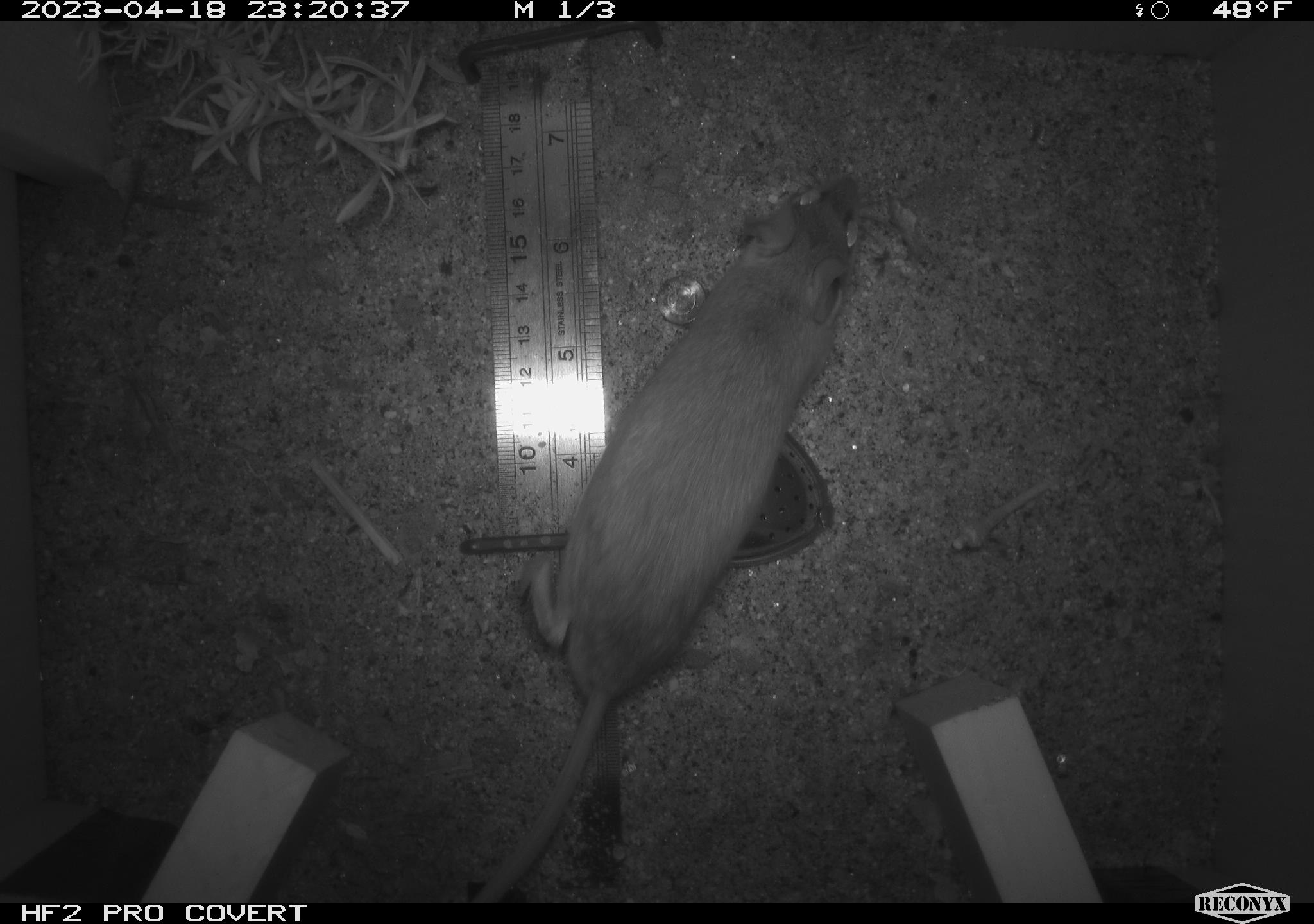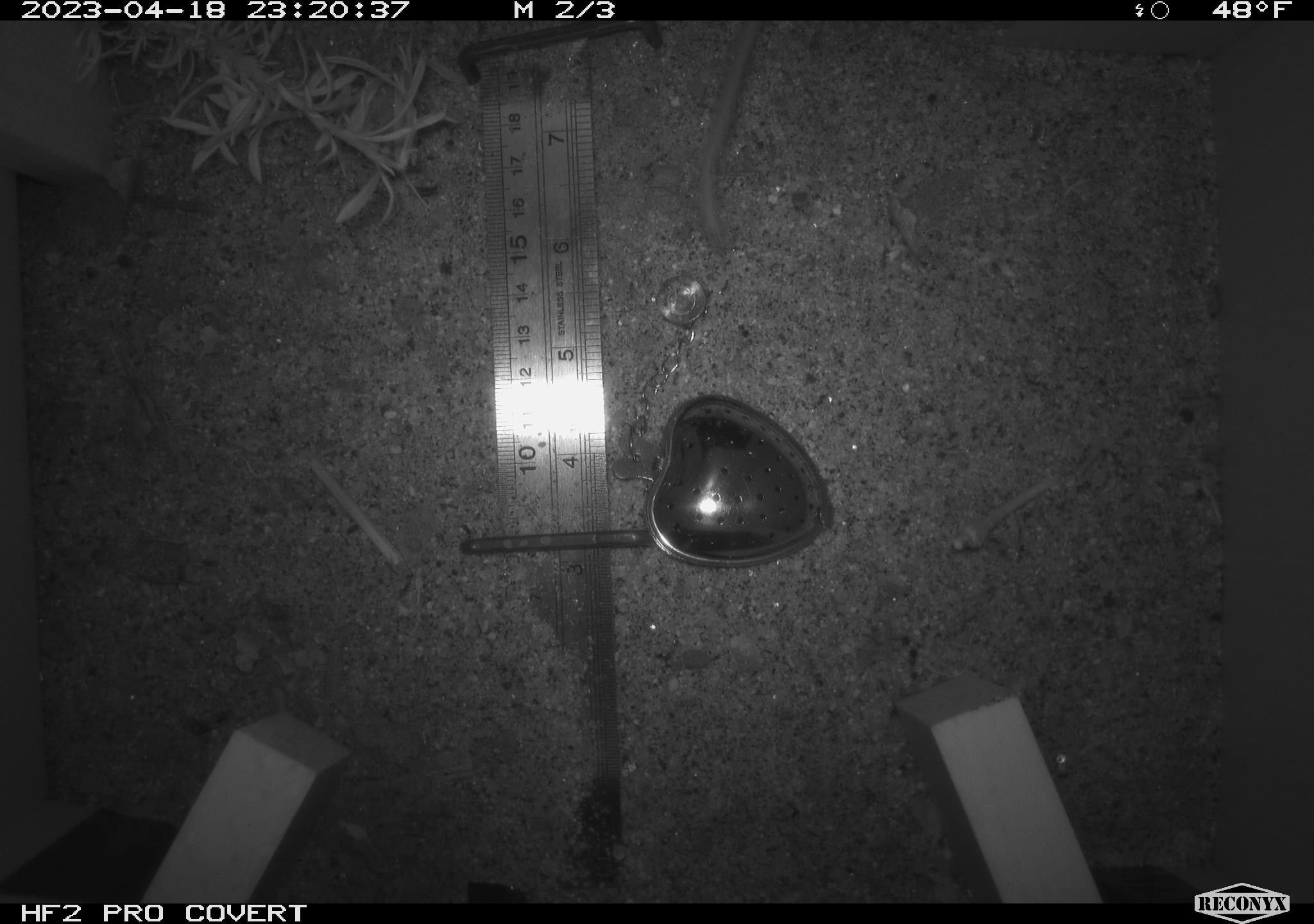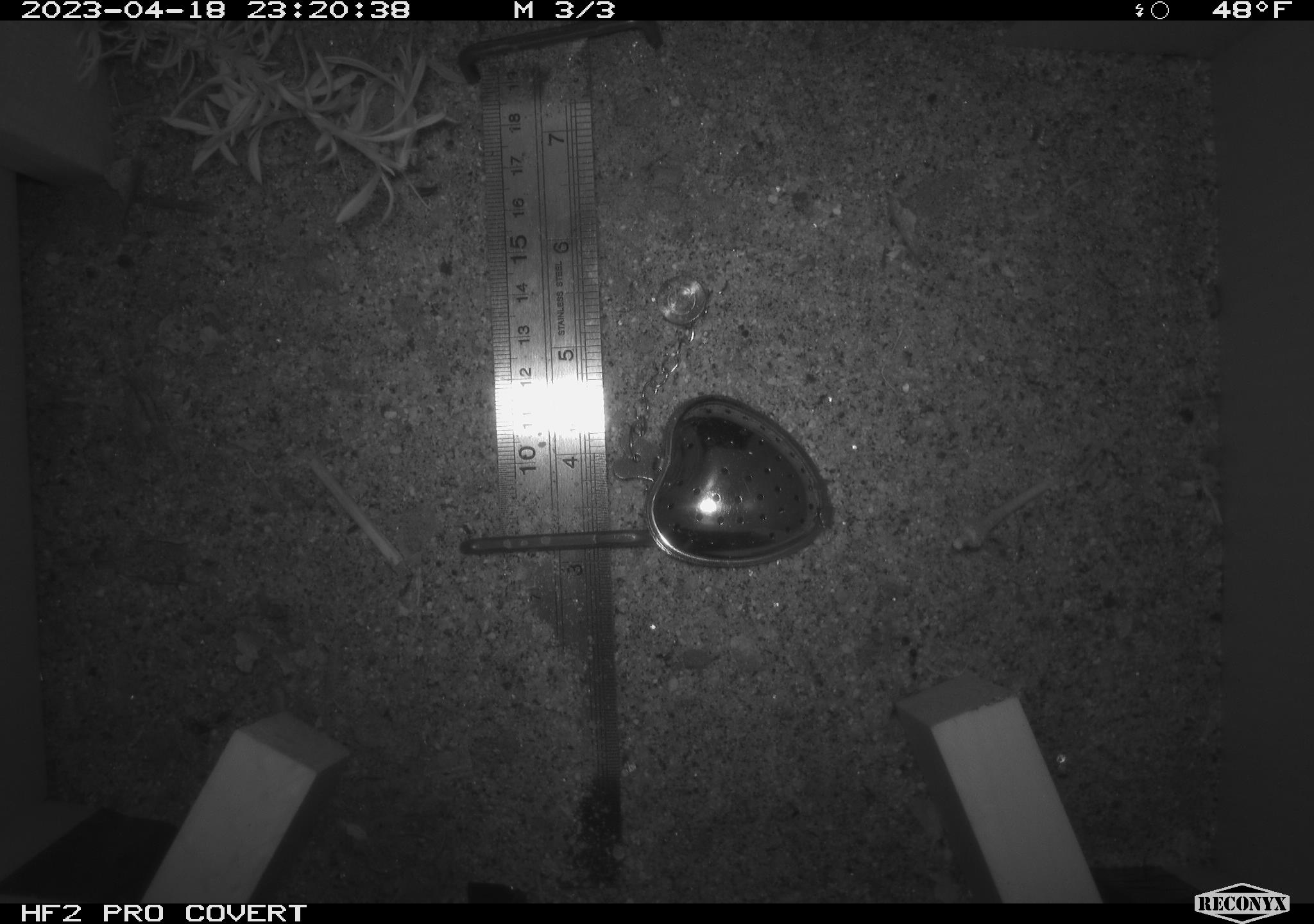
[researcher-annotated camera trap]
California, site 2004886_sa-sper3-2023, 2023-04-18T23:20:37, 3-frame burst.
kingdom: Animalia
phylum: Chordata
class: Mammalia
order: Rodentia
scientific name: Rodentia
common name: mouse species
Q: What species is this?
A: Mouse species (Rodentia).